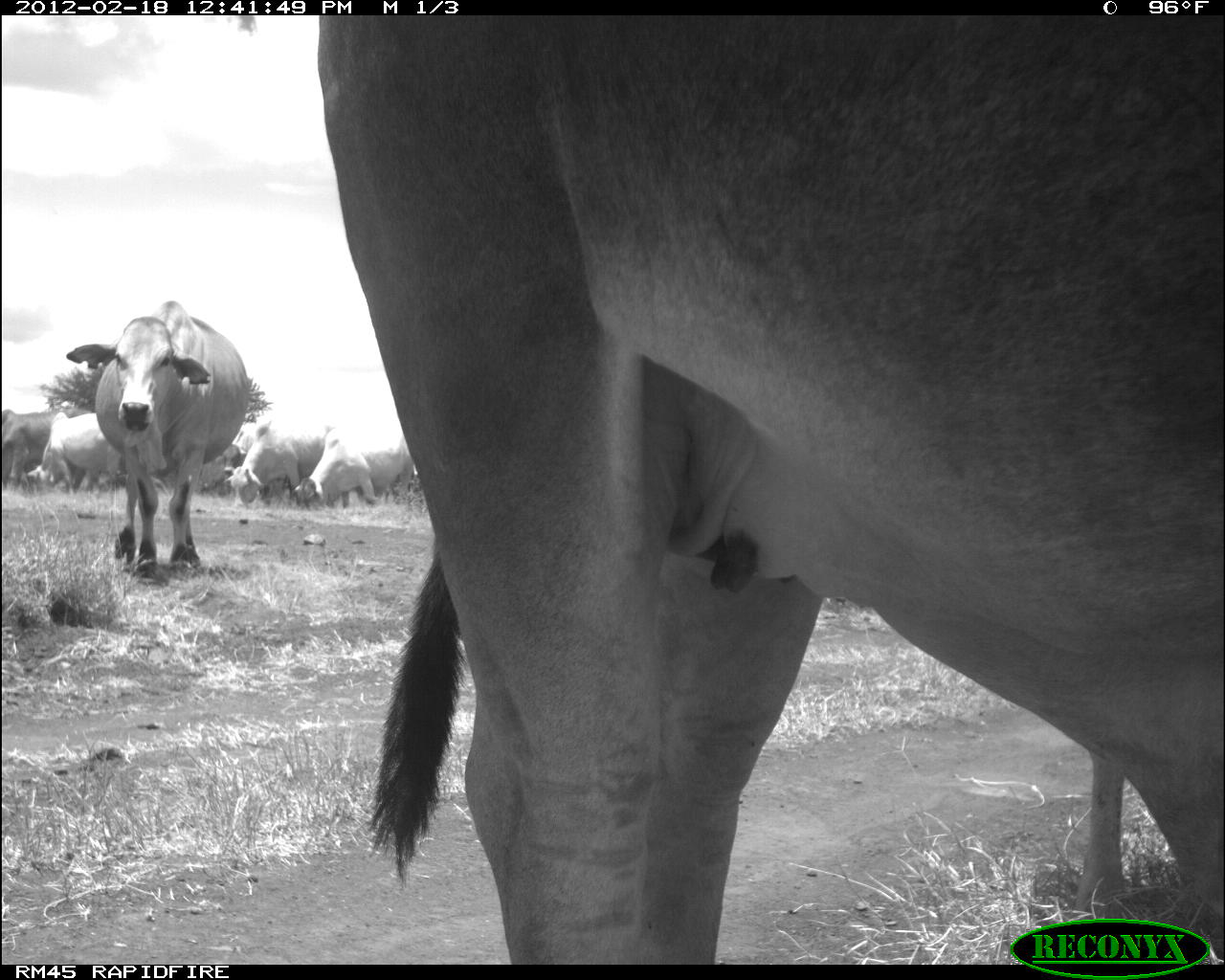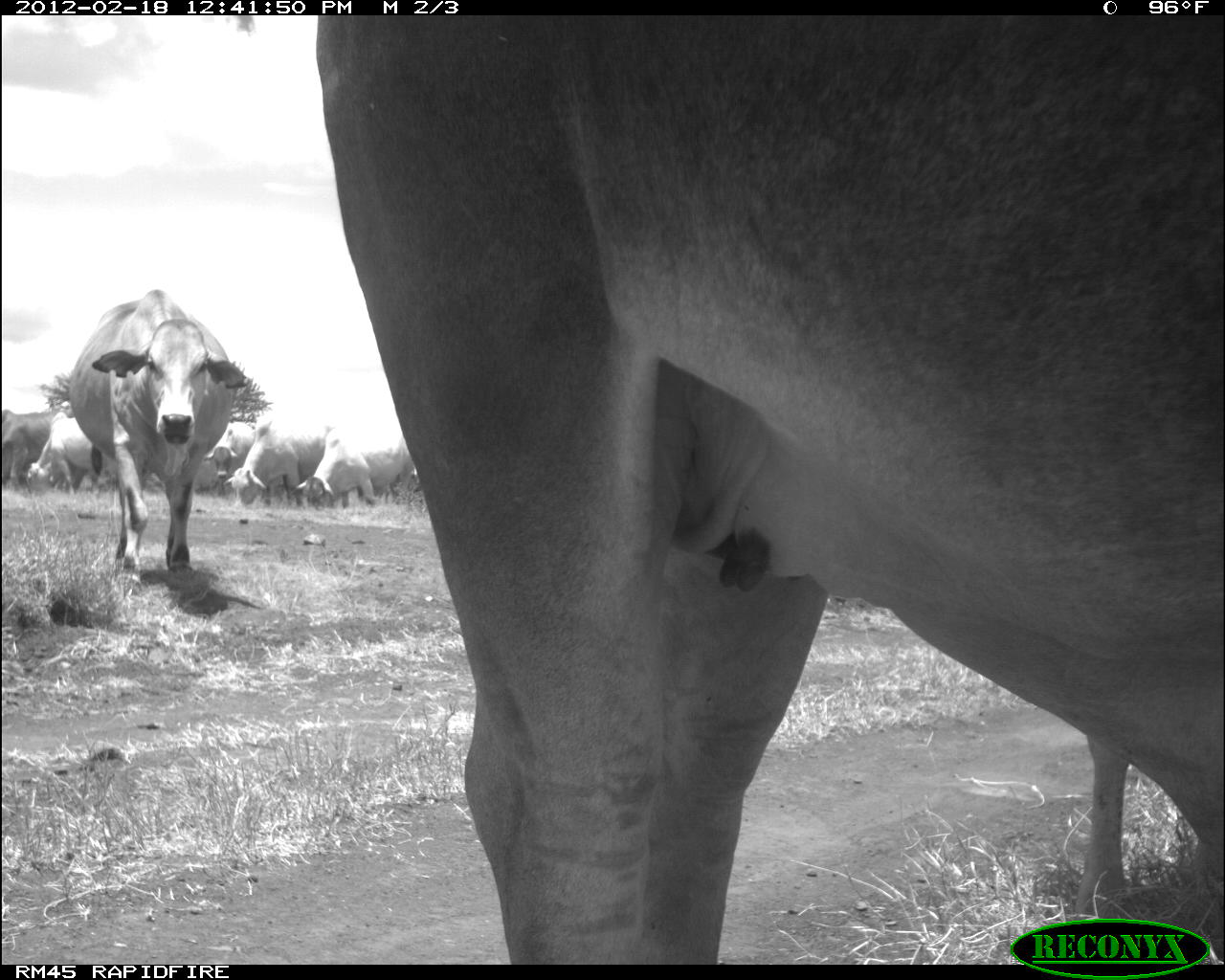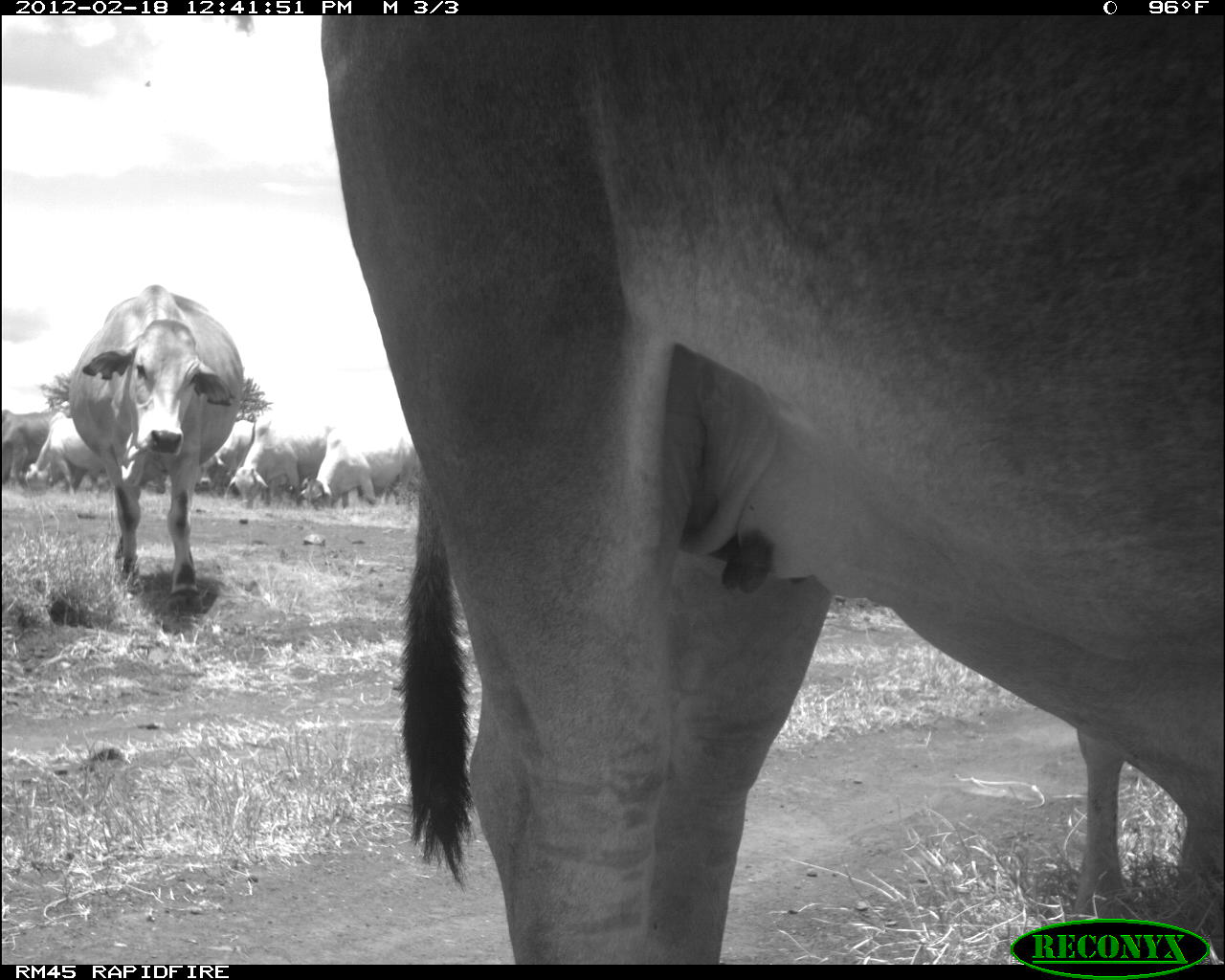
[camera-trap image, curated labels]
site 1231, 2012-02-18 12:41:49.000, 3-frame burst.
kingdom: Animalia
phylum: Chordata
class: Mammalia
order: Artiodactyla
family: Bovidae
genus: Bos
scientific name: Bos taurus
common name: domestic cattle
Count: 8.